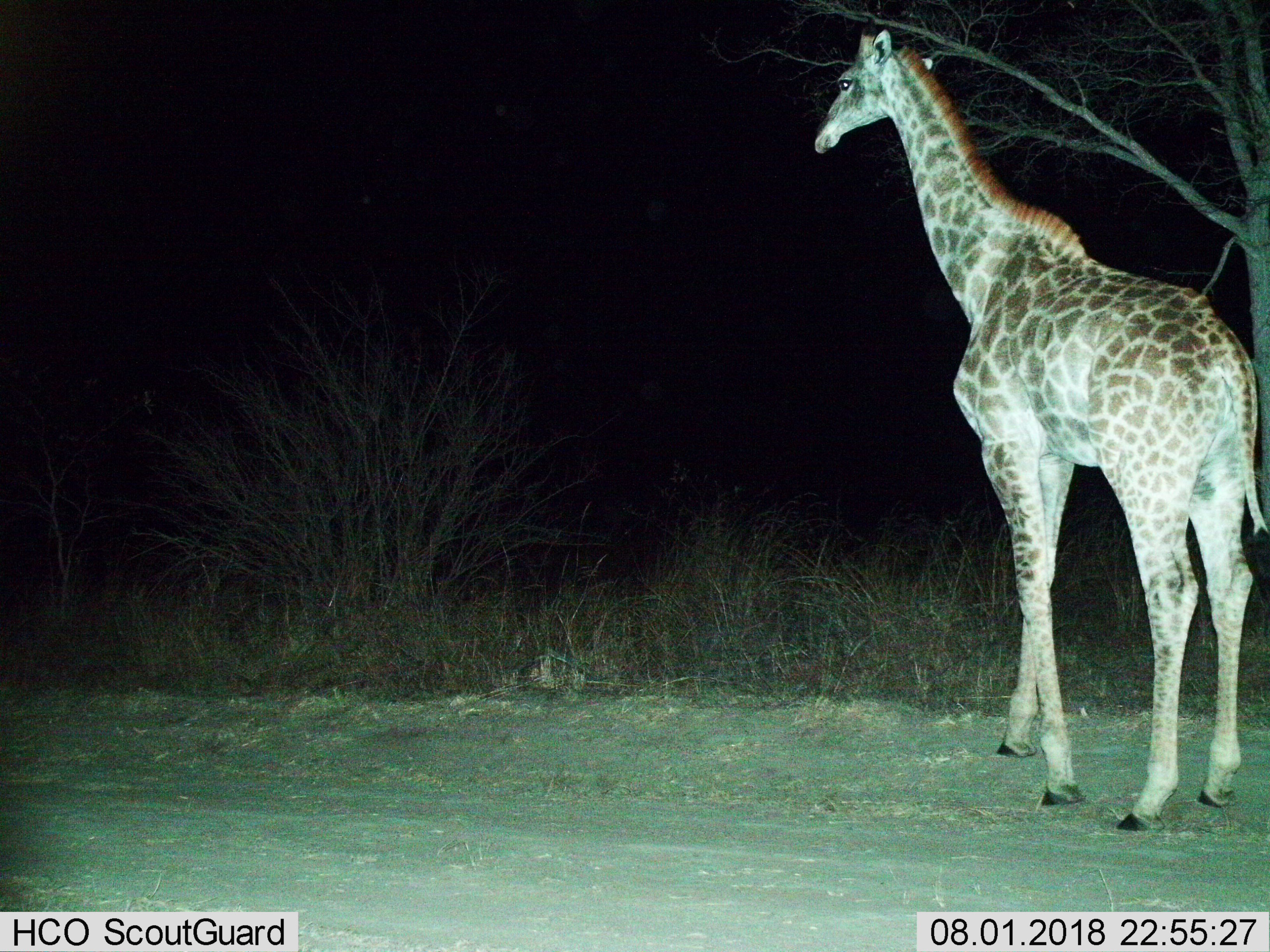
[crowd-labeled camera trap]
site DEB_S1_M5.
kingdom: Animalia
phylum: Chordata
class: Mammalia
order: Artiodactyla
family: Giraffidae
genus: Giraffa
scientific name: Giraffa camelopardalis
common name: giraffe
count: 1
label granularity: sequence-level